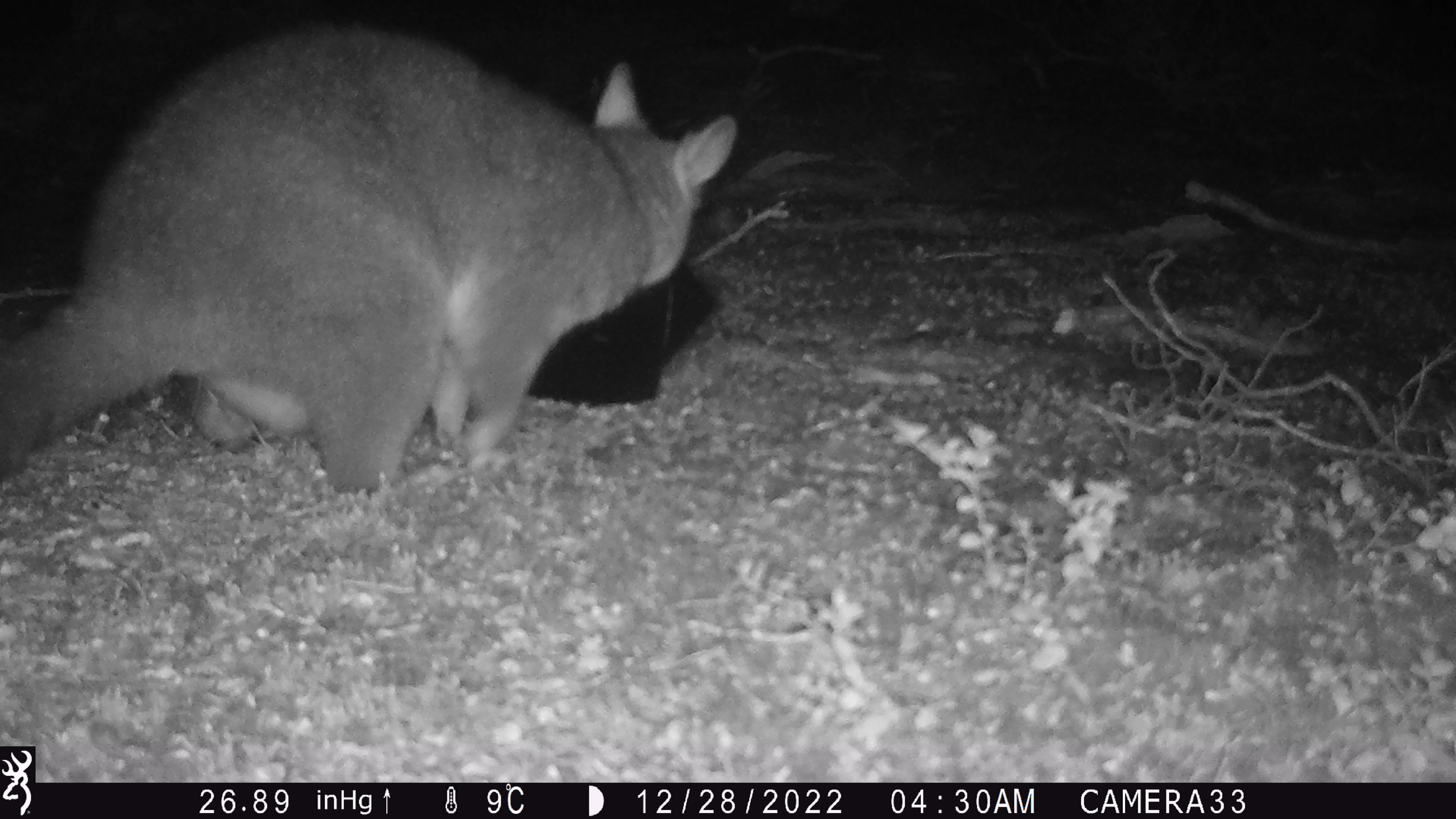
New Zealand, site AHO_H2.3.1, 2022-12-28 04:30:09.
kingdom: Animalia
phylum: Chordata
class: Mammalia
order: Diprotodontia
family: Phalangeridae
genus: Trichosurus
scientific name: Trichosurus vulpecula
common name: common brushtail possum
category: possum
Possum (common brushtail possum) (Trichosurus vulpecula).